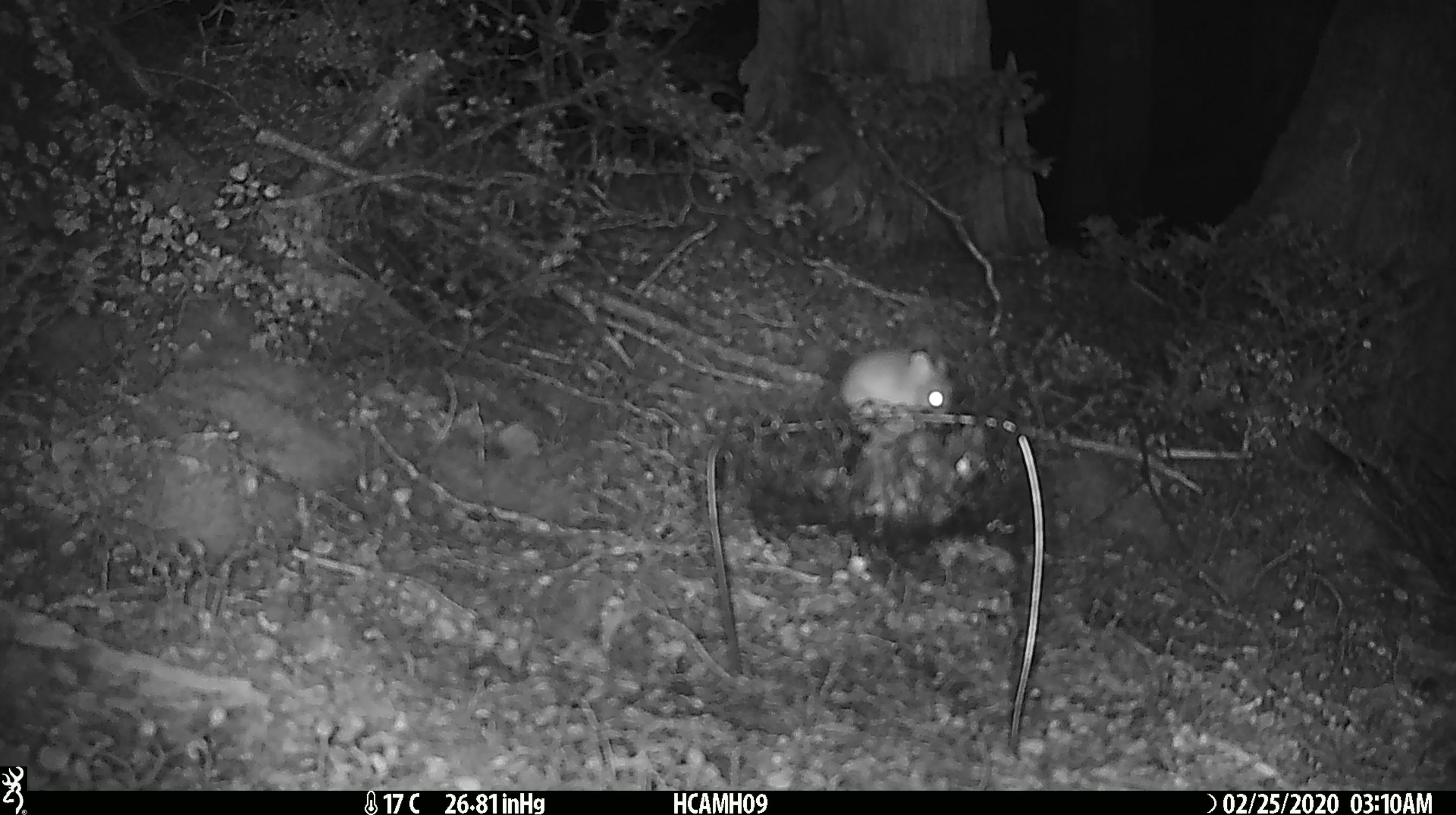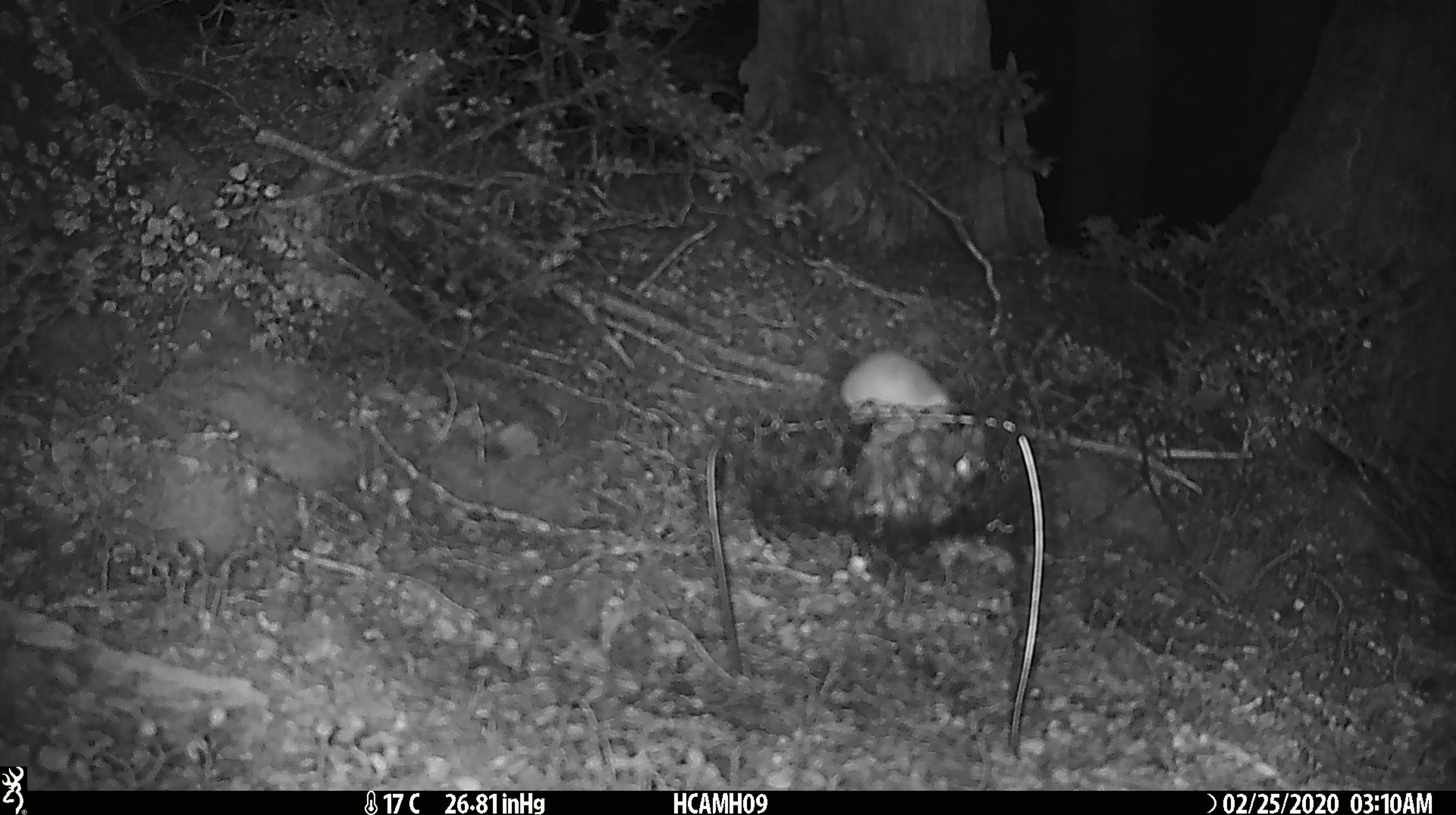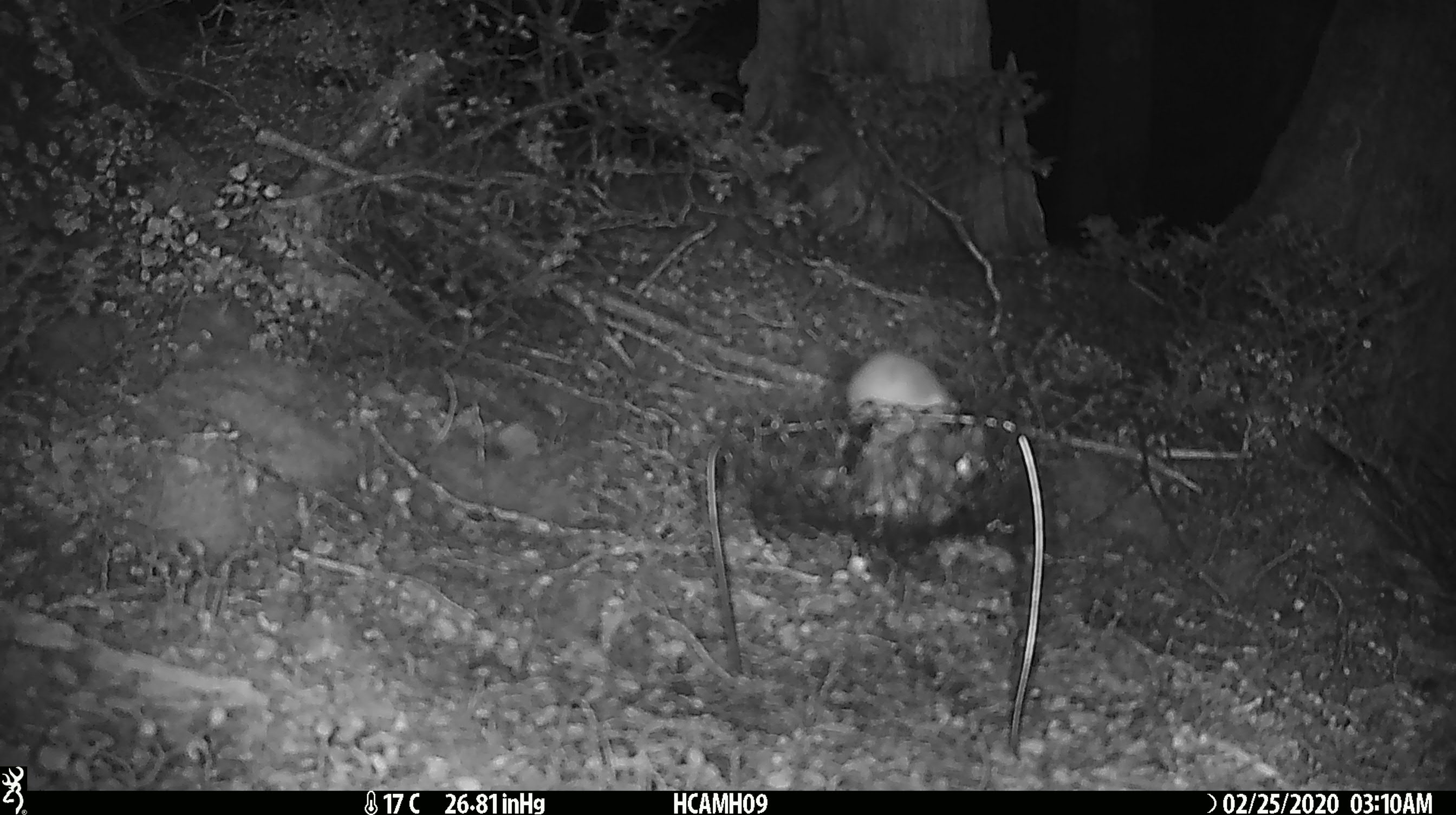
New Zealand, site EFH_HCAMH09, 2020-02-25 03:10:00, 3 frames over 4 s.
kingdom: Animalia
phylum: Chordata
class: Mammalia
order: Rodentia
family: Muridae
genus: Mus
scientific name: Mus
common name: mouse